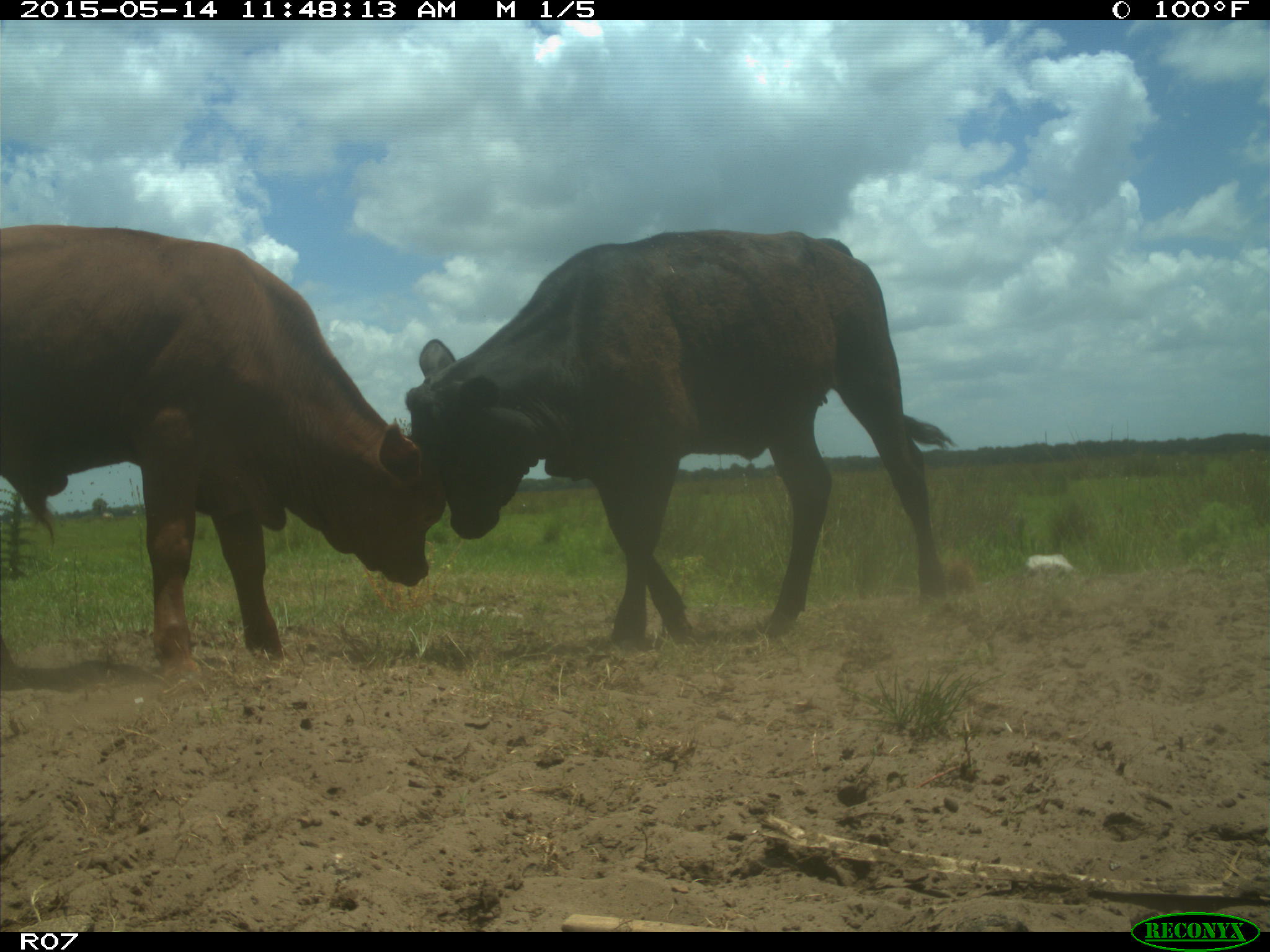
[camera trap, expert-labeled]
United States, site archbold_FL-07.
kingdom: Animalia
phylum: Chordata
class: Mammalia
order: Artiodactyla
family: Bovidae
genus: Bos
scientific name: Bos taurus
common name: domestic cow